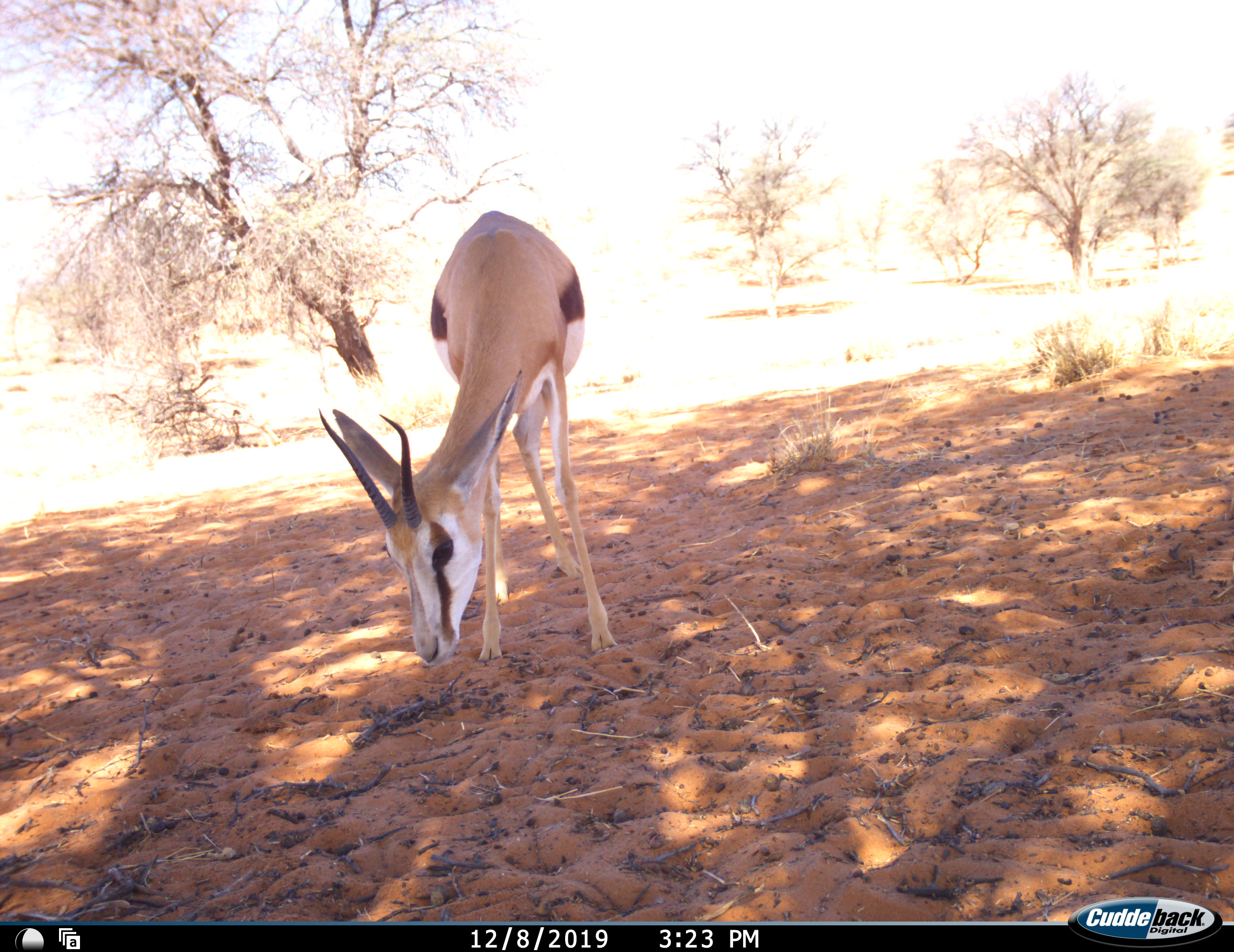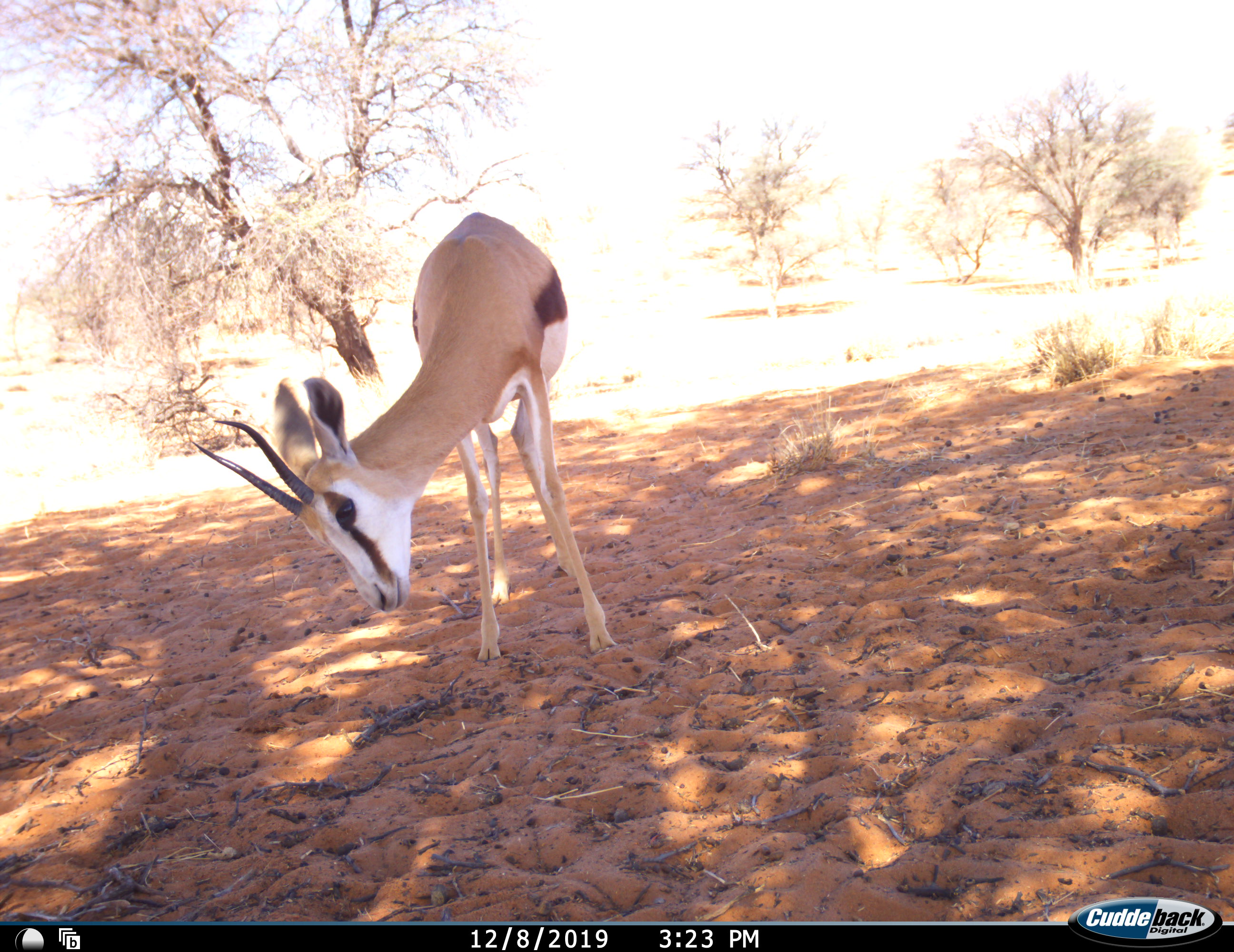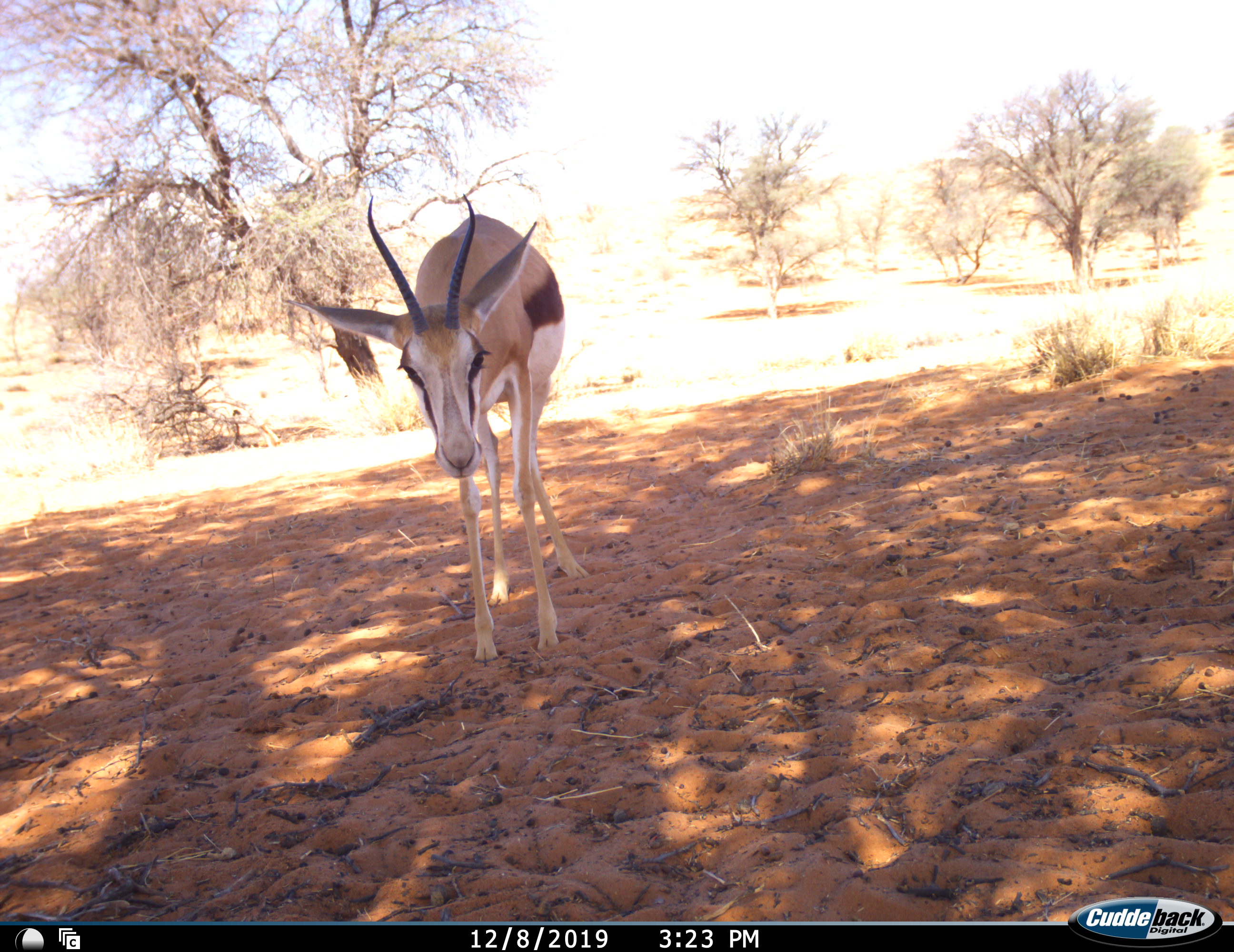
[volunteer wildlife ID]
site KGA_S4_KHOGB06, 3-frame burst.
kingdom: Animalia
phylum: Chordata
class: Mammalia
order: Artiodactyla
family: Bovidae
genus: Antidorcas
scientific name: Antidorcas marsupialis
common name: springbok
Springbok (Antidorcas marsupialis), count 1. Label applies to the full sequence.